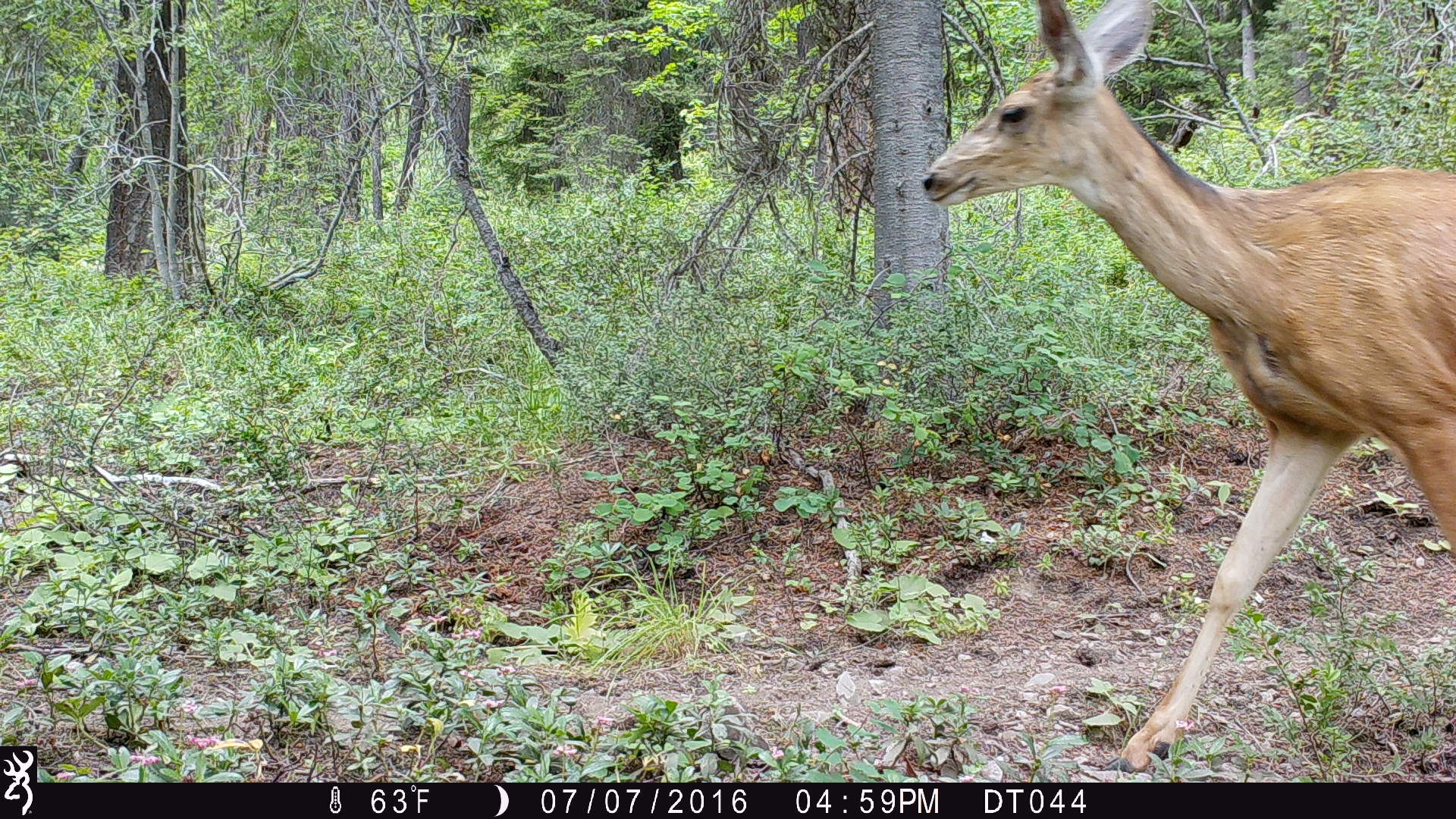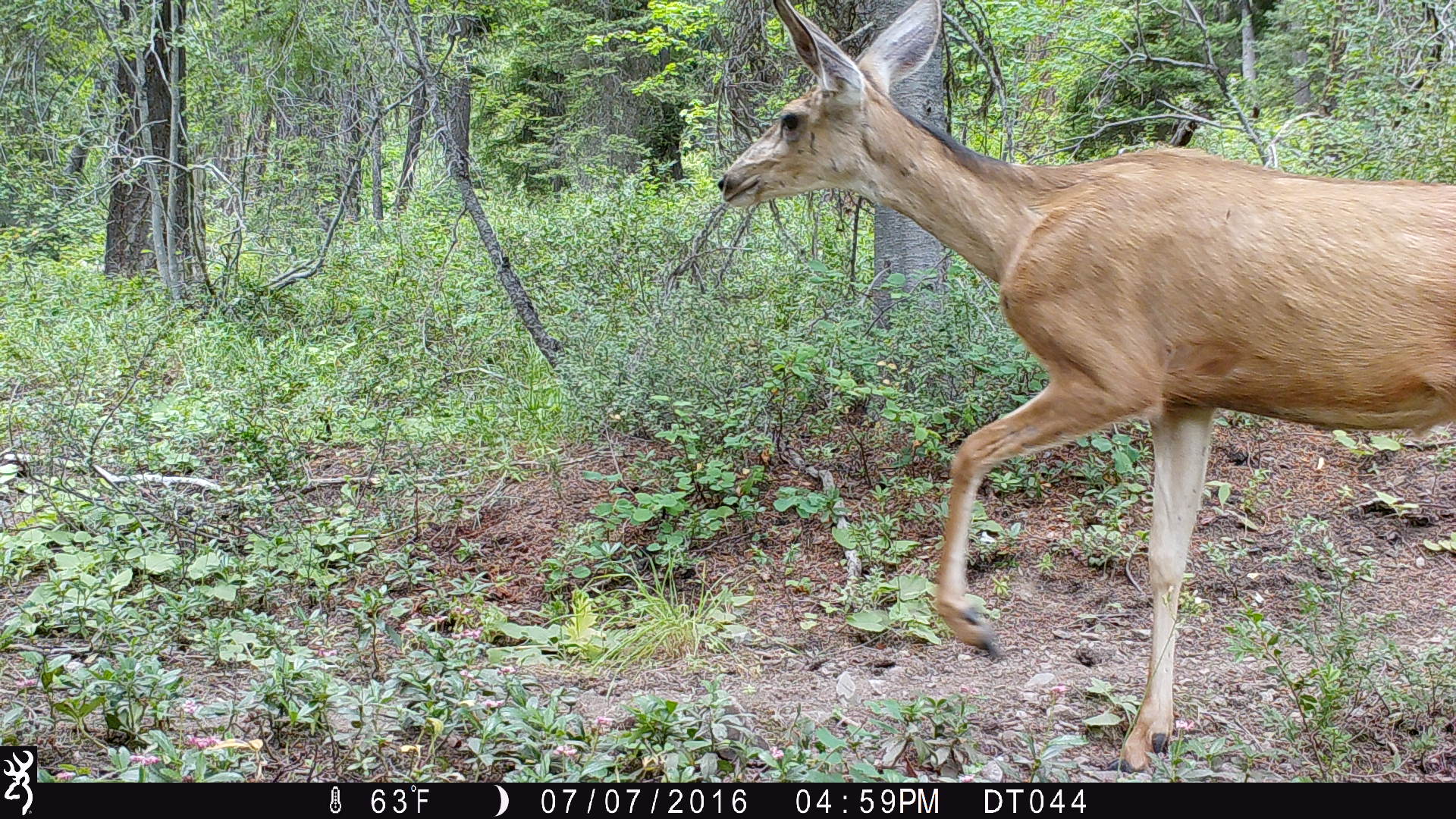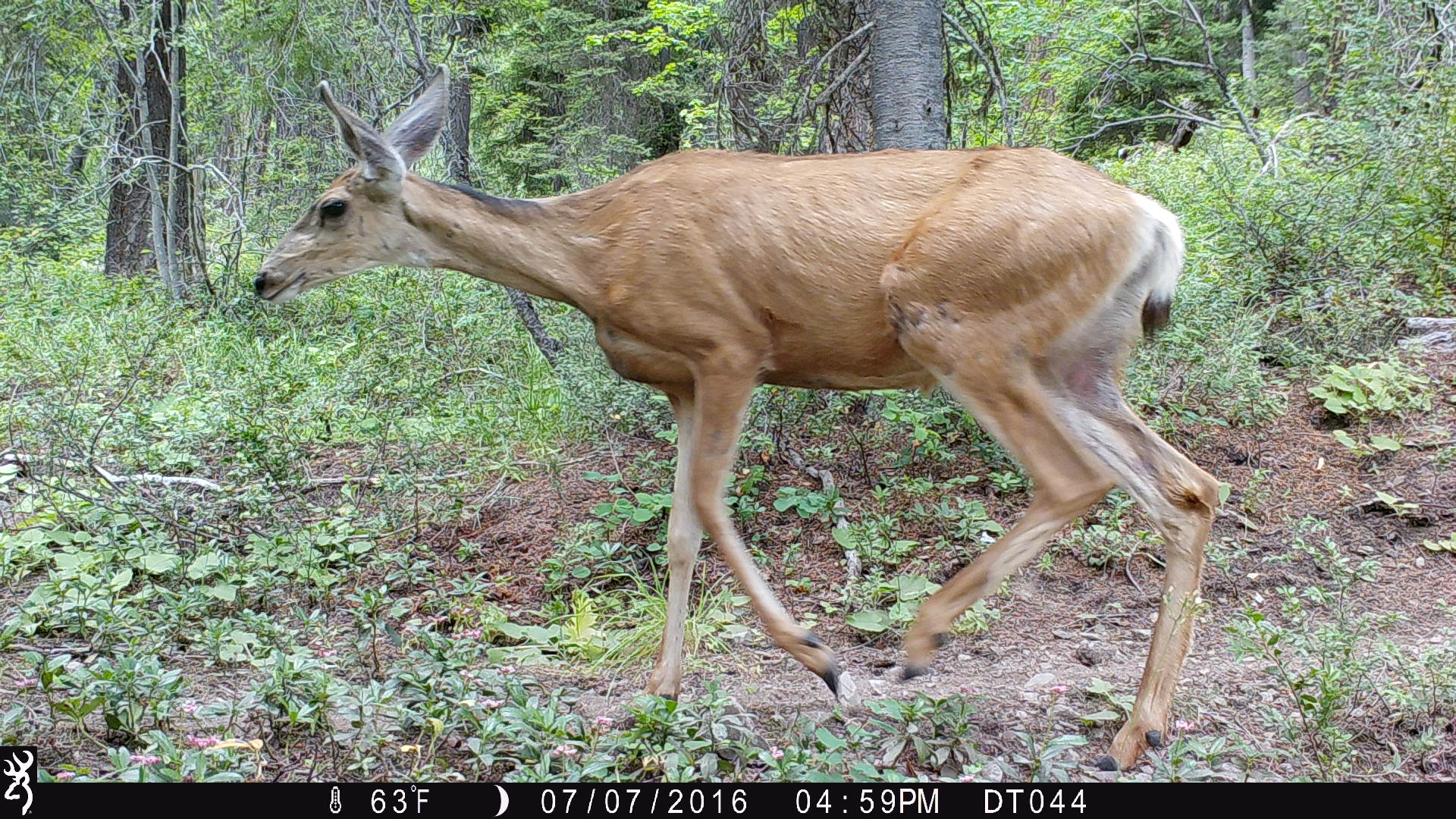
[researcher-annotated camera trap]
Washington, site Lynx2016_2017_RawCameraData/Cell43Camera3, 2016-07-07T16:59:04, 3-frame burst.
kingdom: Animalia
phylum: Chordata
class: Mammalia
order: Artiodactyla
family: Cervidae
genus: Odocoileus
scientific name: Odocoileus hemionus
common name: mule deer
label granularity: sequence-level